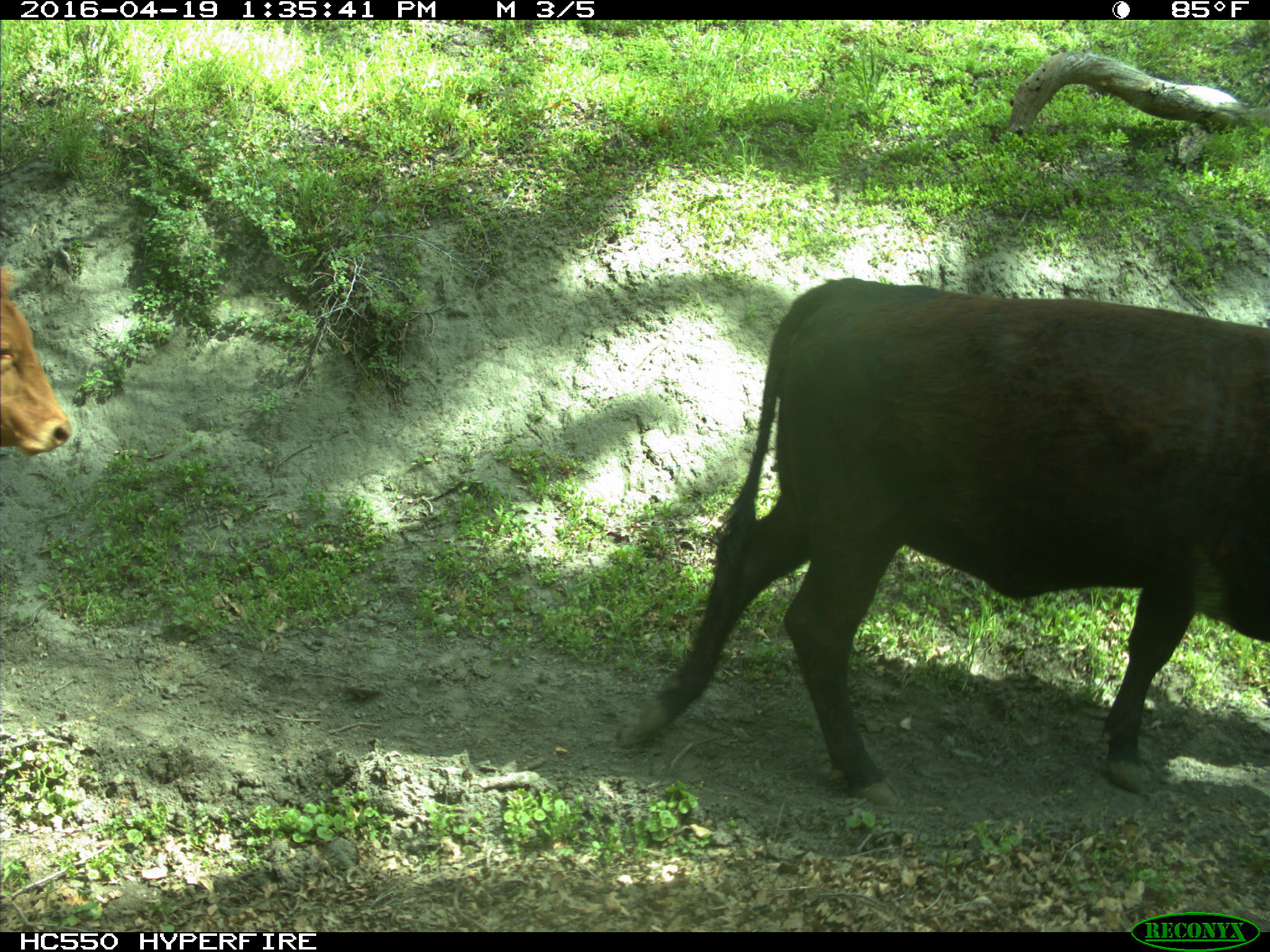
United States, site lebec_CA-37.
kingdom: Animalia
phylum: Chordata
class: Mammalia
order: Artiodactyla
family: Bovidae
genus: Bos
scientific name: Bos taurus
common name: domestic cow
Bos taurus (domestic cow).